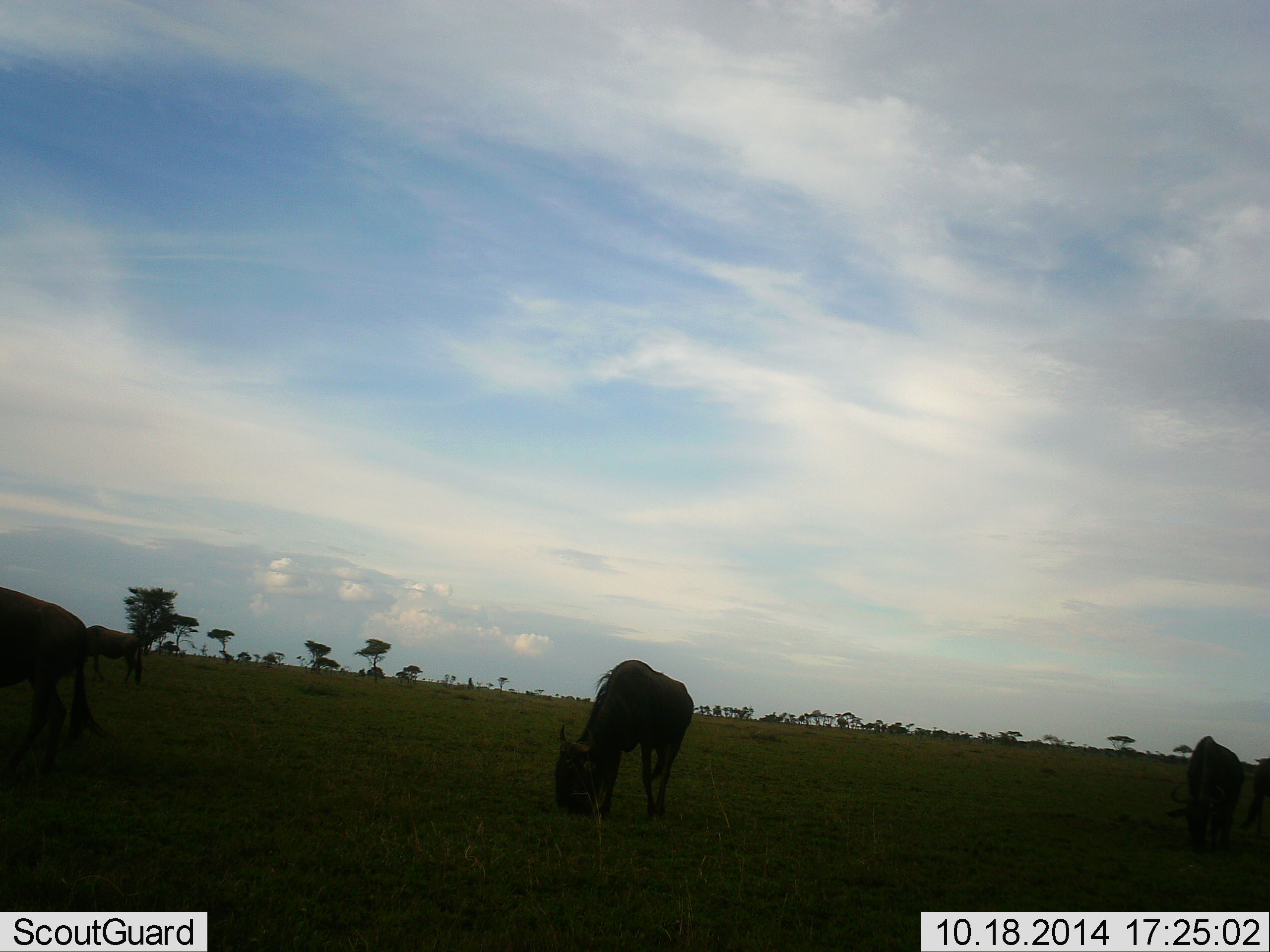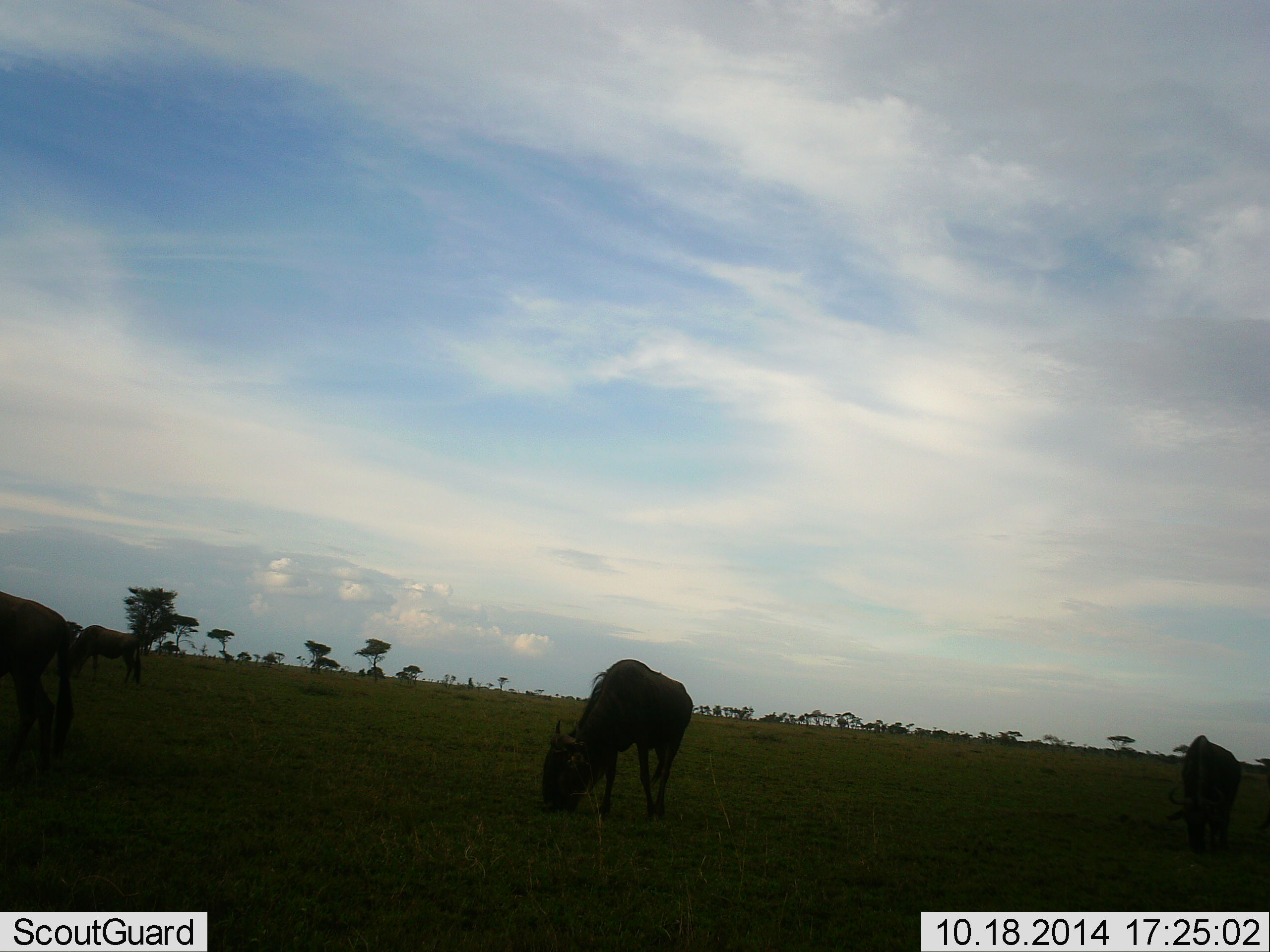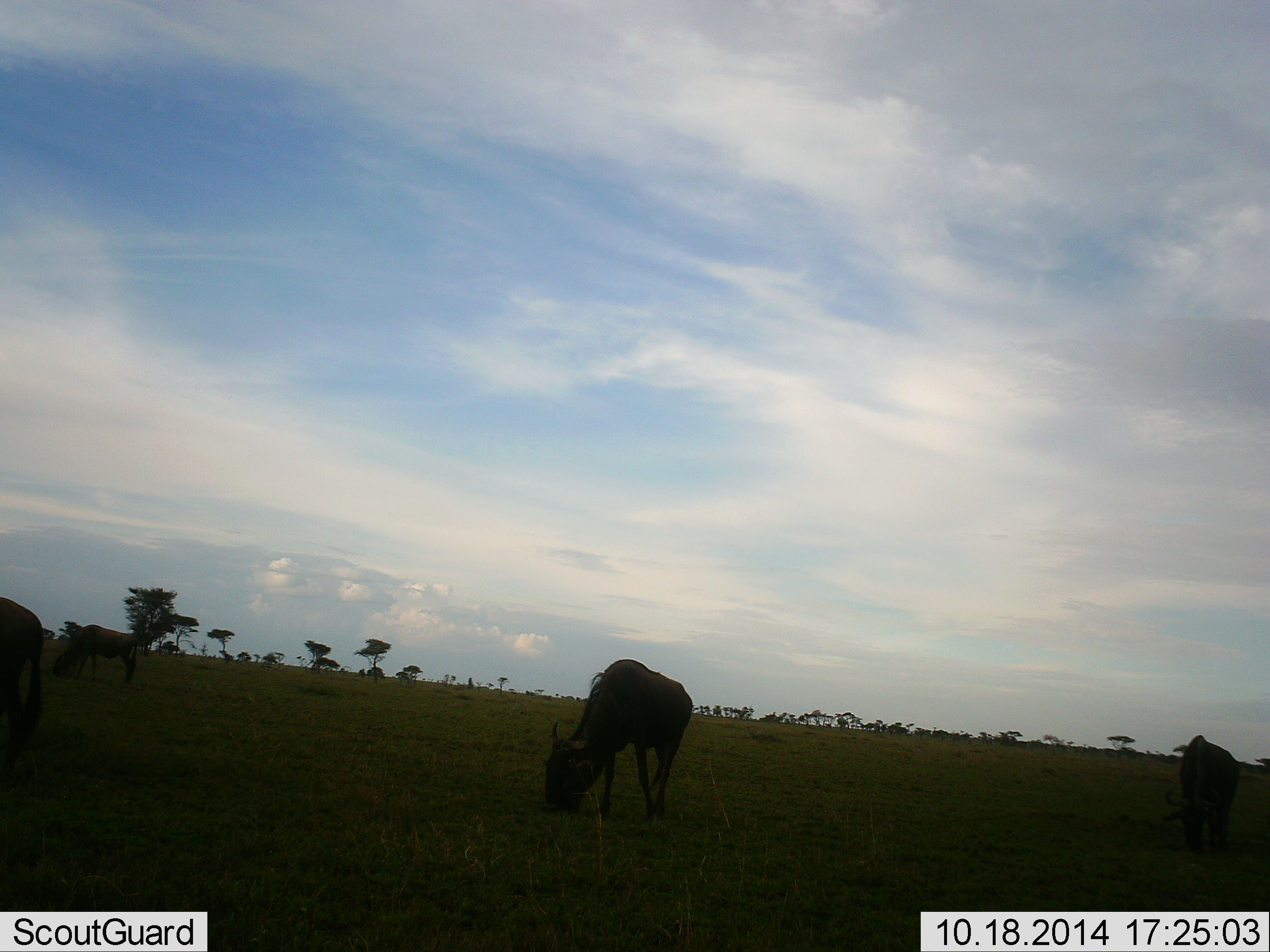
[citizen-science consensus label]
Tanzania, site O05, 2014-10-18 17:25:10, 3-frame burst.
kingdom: Animalia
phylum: Chordata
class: Mammalia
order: Artiodactyla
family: Bovidae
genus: Connochaetes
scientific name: Connochaetes taurinus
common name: blue wildebeest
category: wildebeest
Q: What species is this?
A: Wildebeest (blue wildebeest) (Connochaetes taurinus).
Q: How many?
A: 4.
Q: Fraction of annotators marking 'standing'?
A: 20%.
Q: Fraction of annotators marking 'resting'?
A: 0%.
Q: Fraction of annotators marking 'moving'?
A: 20%.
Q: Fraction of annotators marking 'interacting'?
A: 0%.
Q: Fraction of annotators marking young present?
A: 0%.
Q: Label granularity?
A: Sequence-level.